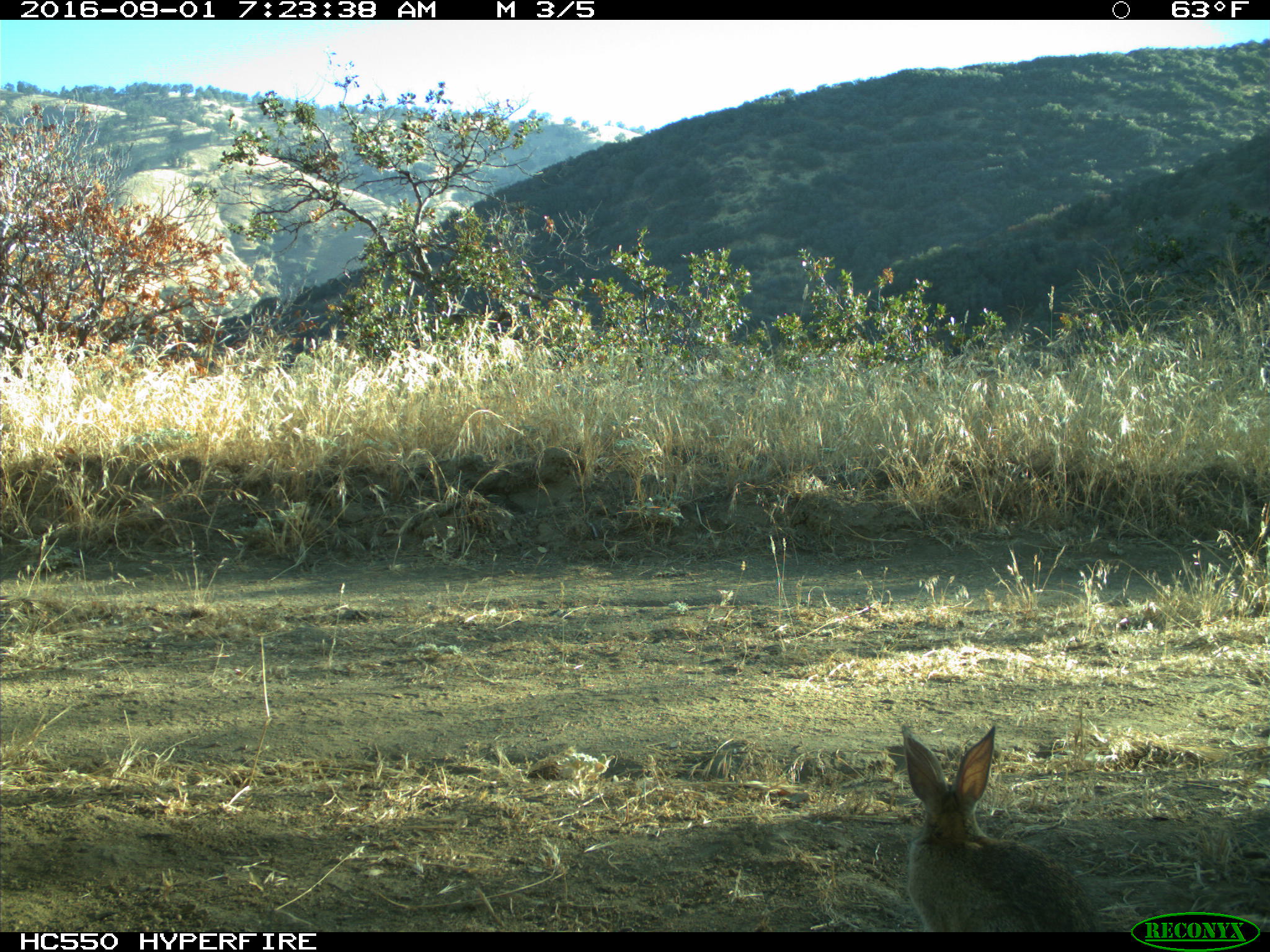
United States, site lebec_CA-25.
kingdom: Animalia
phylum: Chordata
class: Mammalia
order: Lagomorpha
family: Leporidae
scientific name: Leporidae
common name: rabbits and hares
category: unidentified rabbit